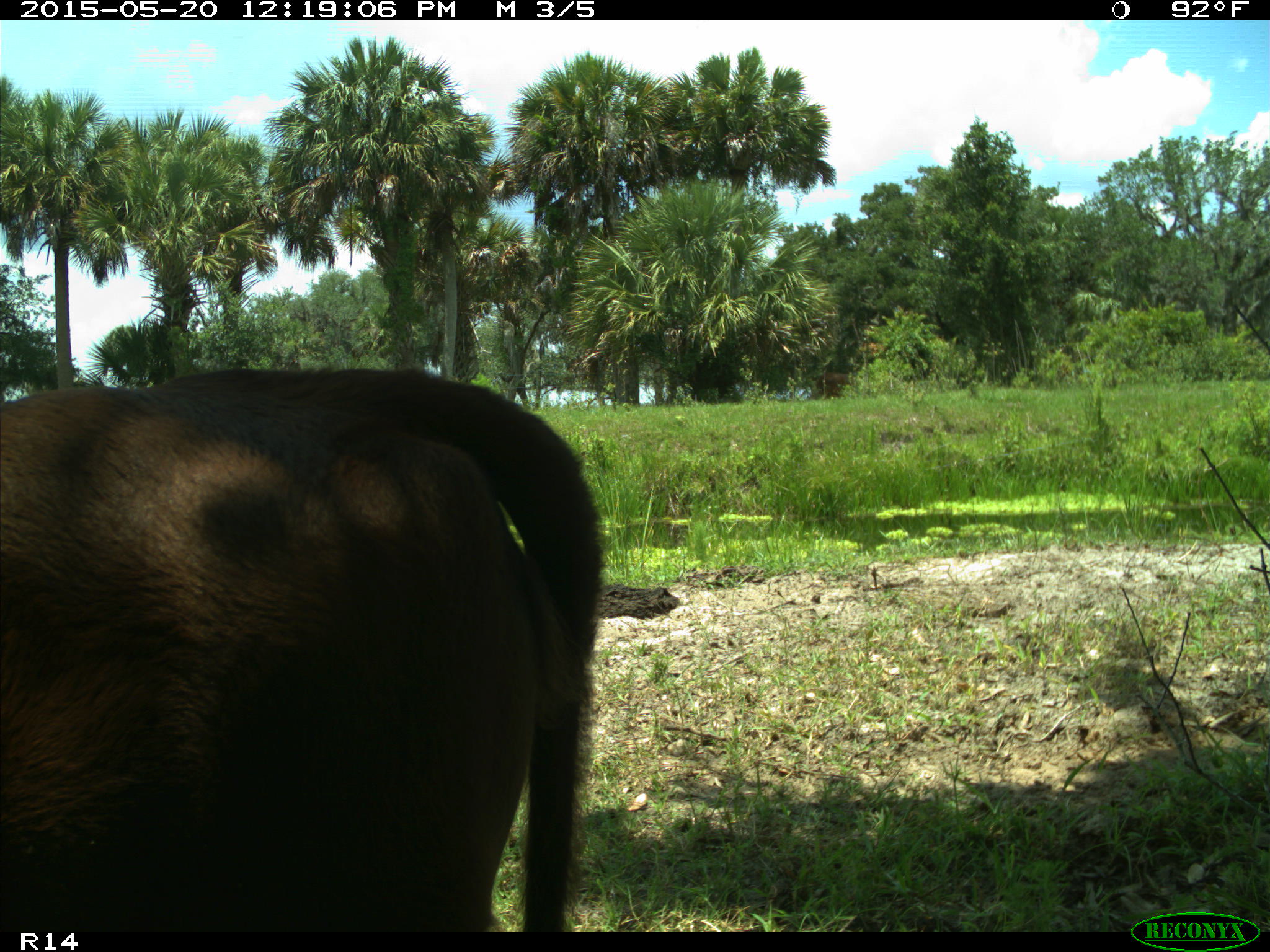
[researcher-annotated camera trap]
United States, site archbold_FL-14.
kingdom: Animalia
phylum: Chordata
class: Mammalia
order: Artiodactyla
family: Bovidae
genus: Bos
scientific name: Bos taurus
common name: domestic cow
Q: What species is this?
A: Bos taurus (domestic cow).